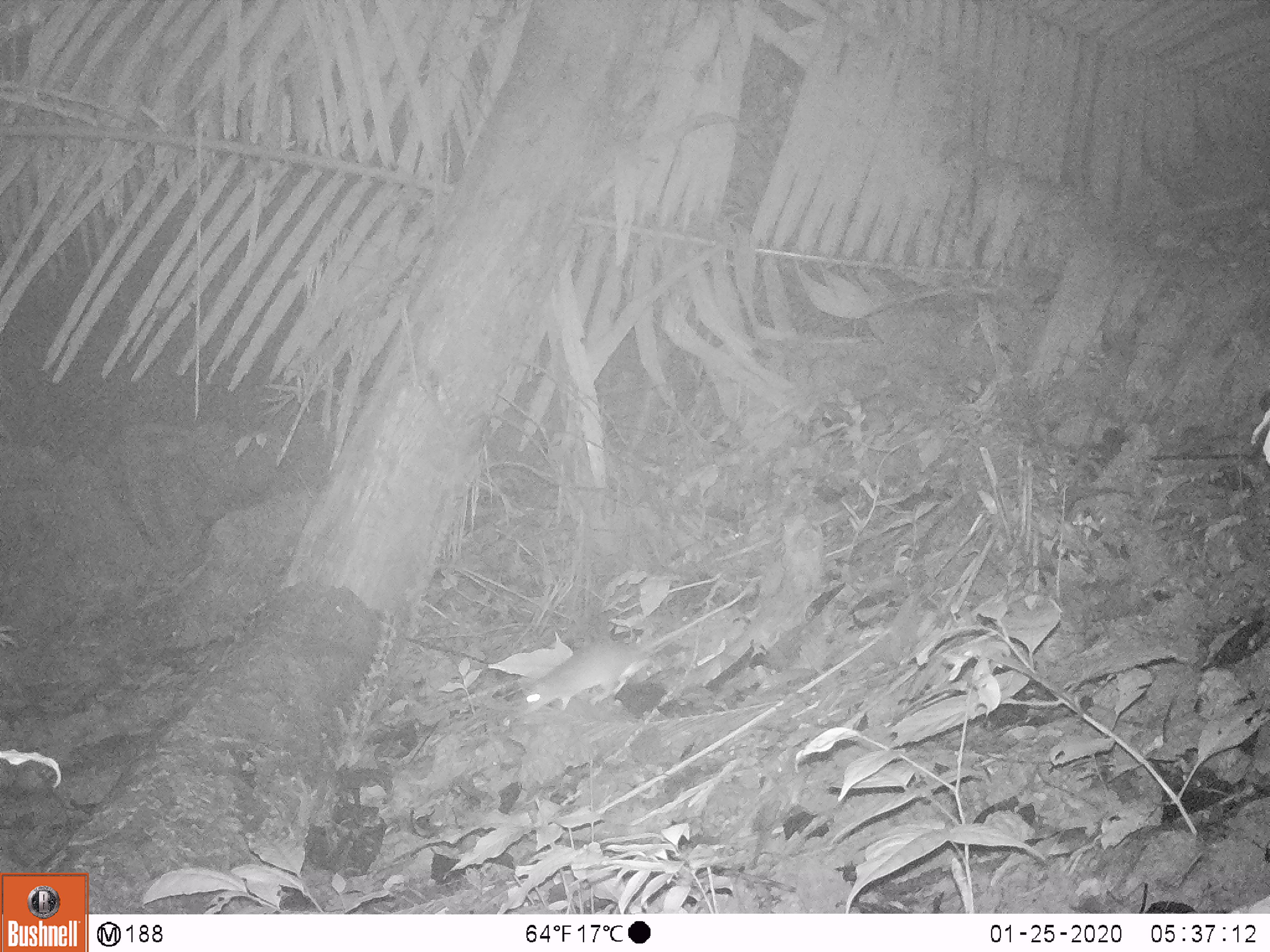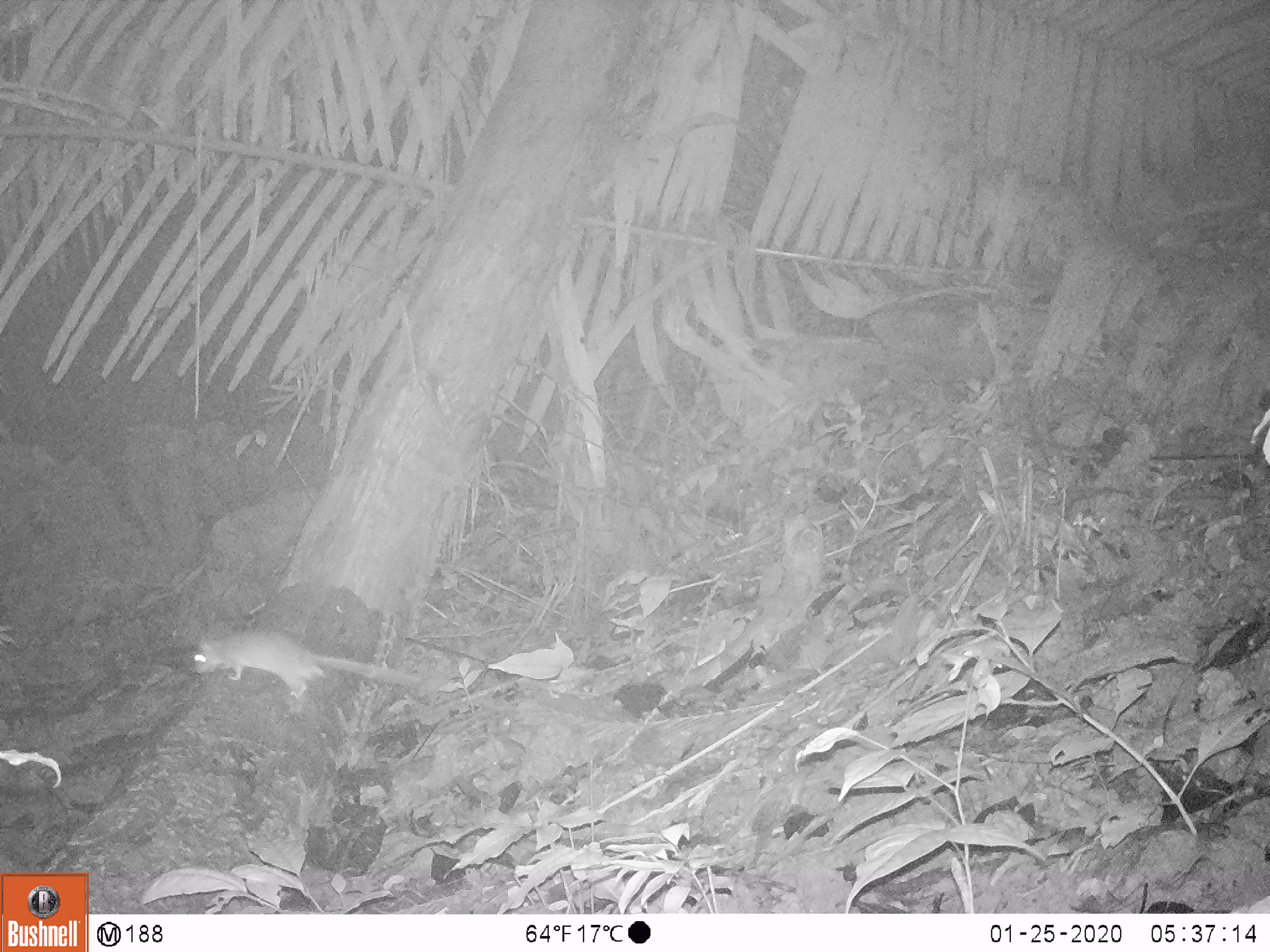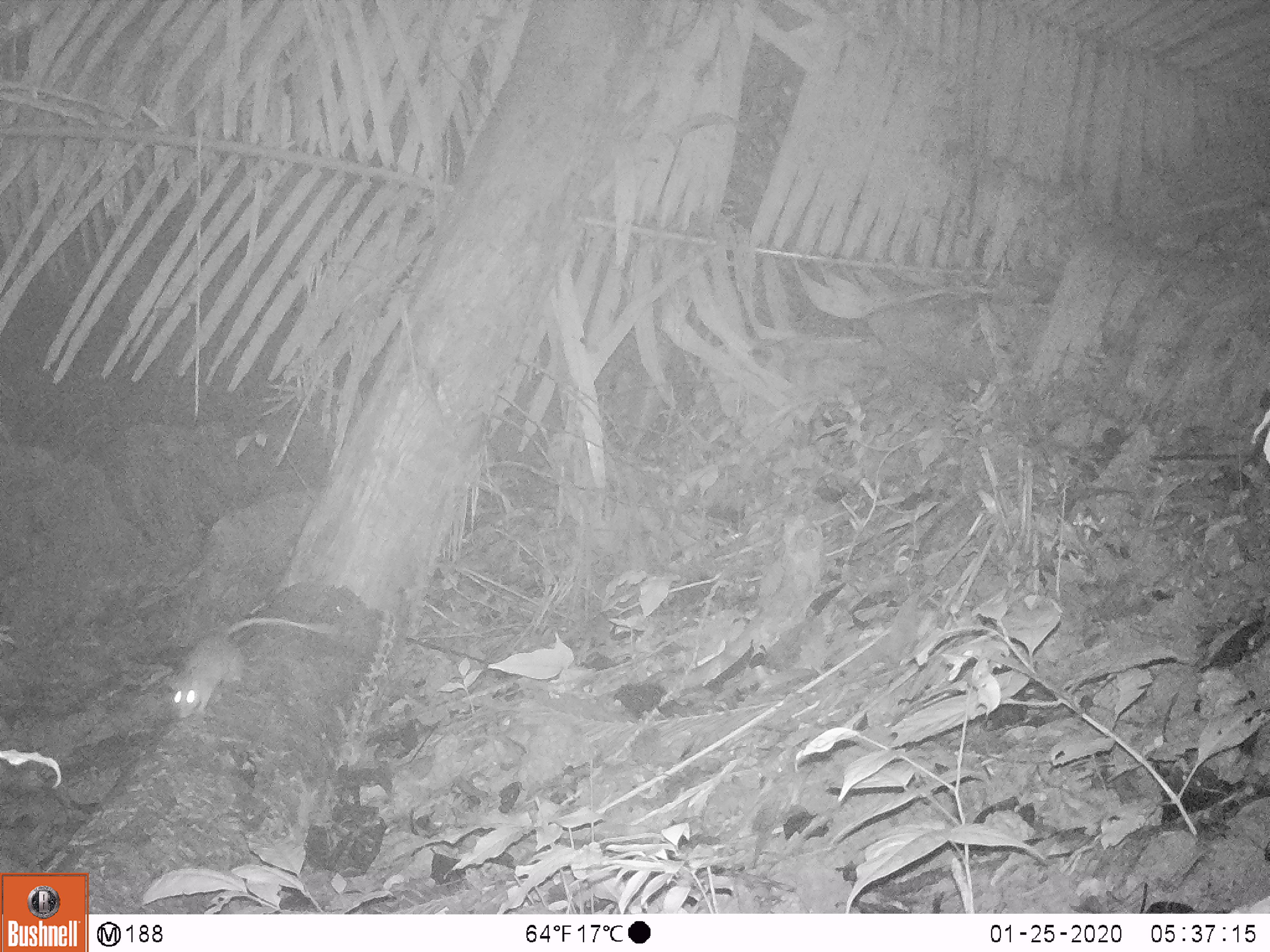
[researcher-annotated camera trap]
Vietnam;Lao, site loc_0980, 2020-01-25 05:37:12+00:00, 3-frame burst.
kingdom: Animalia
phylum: Chordata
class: Mammalia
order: Rodentia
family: Muridae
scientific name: Muridae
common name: old-world mice and rats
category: unidentified murid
Unidentified murid (old-world mice and rats) (Muridae). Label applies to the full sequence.